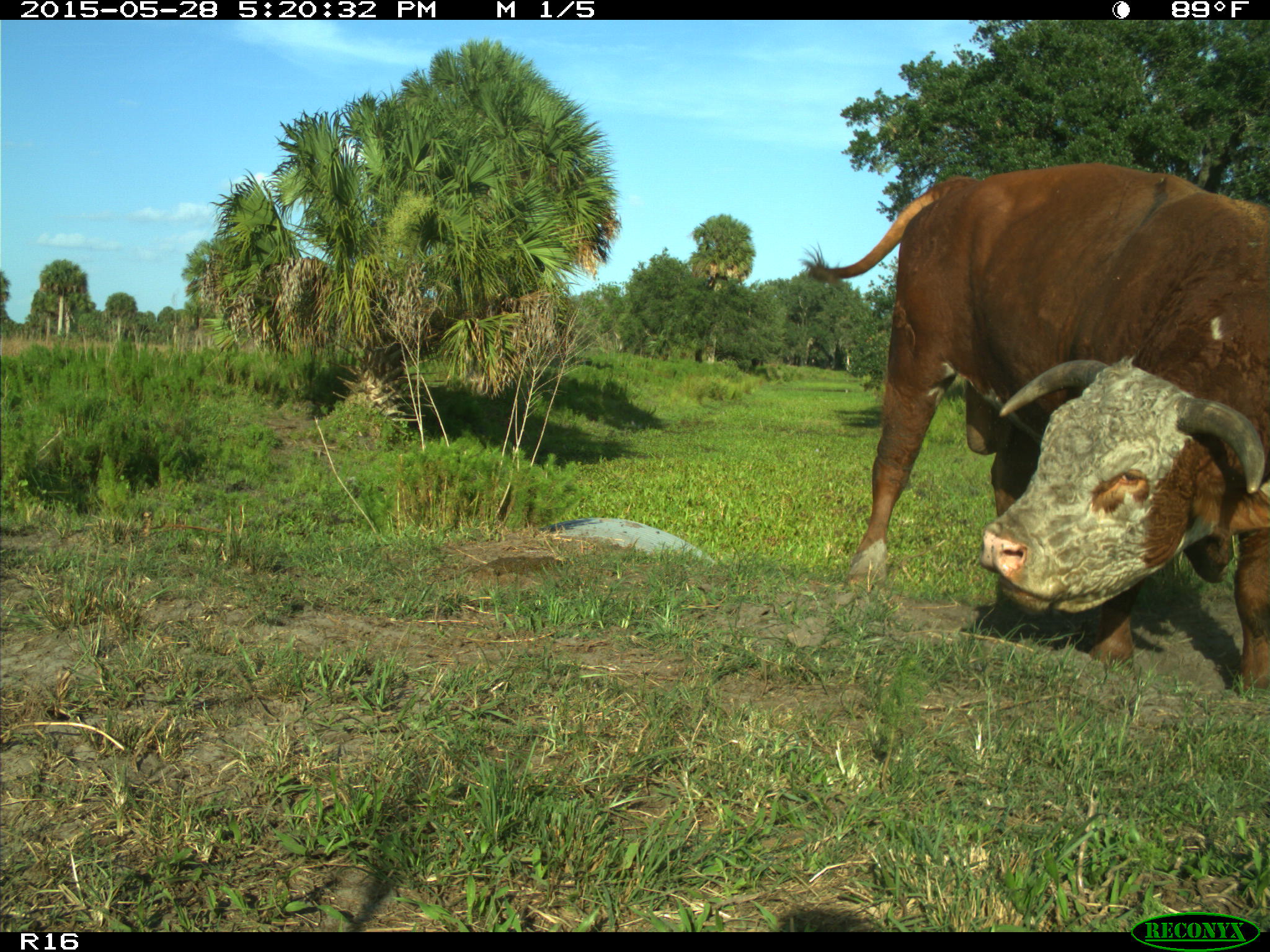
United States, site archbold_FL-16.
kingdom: Animalia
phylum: Chordata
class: Mammalia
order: Artiodactyla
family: Bovidae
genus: Bos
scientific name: Bos taurus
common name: domestic cow